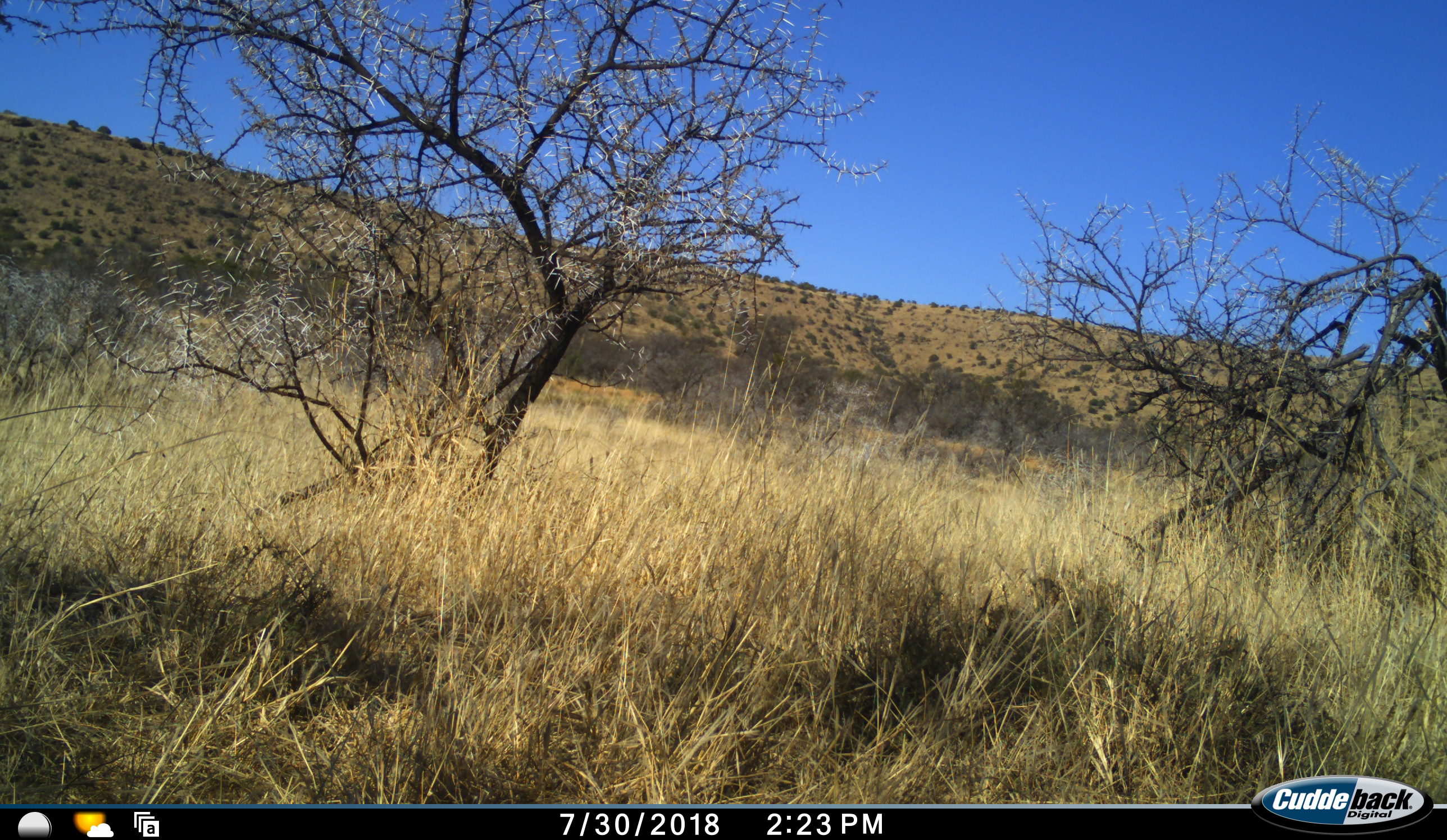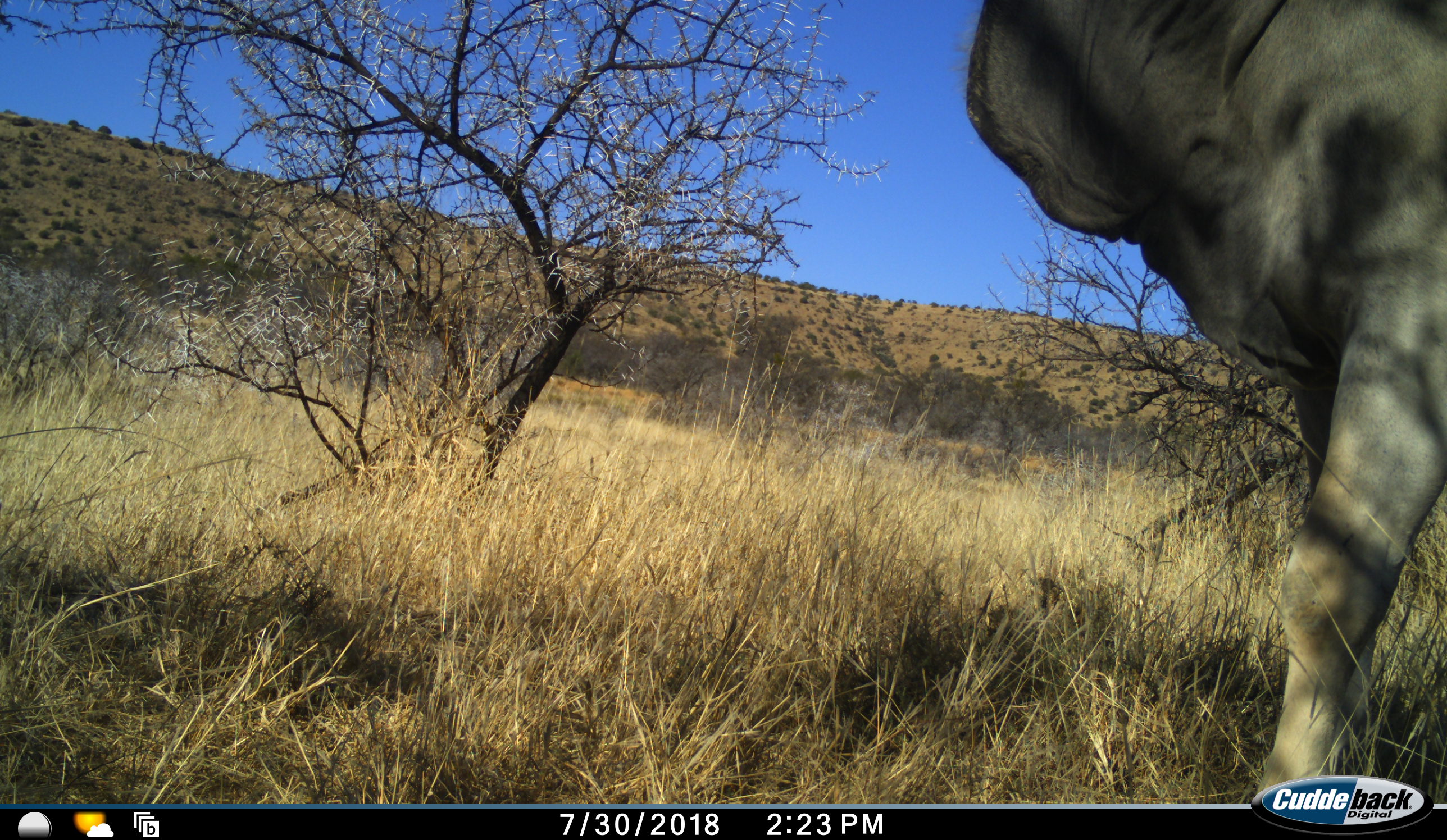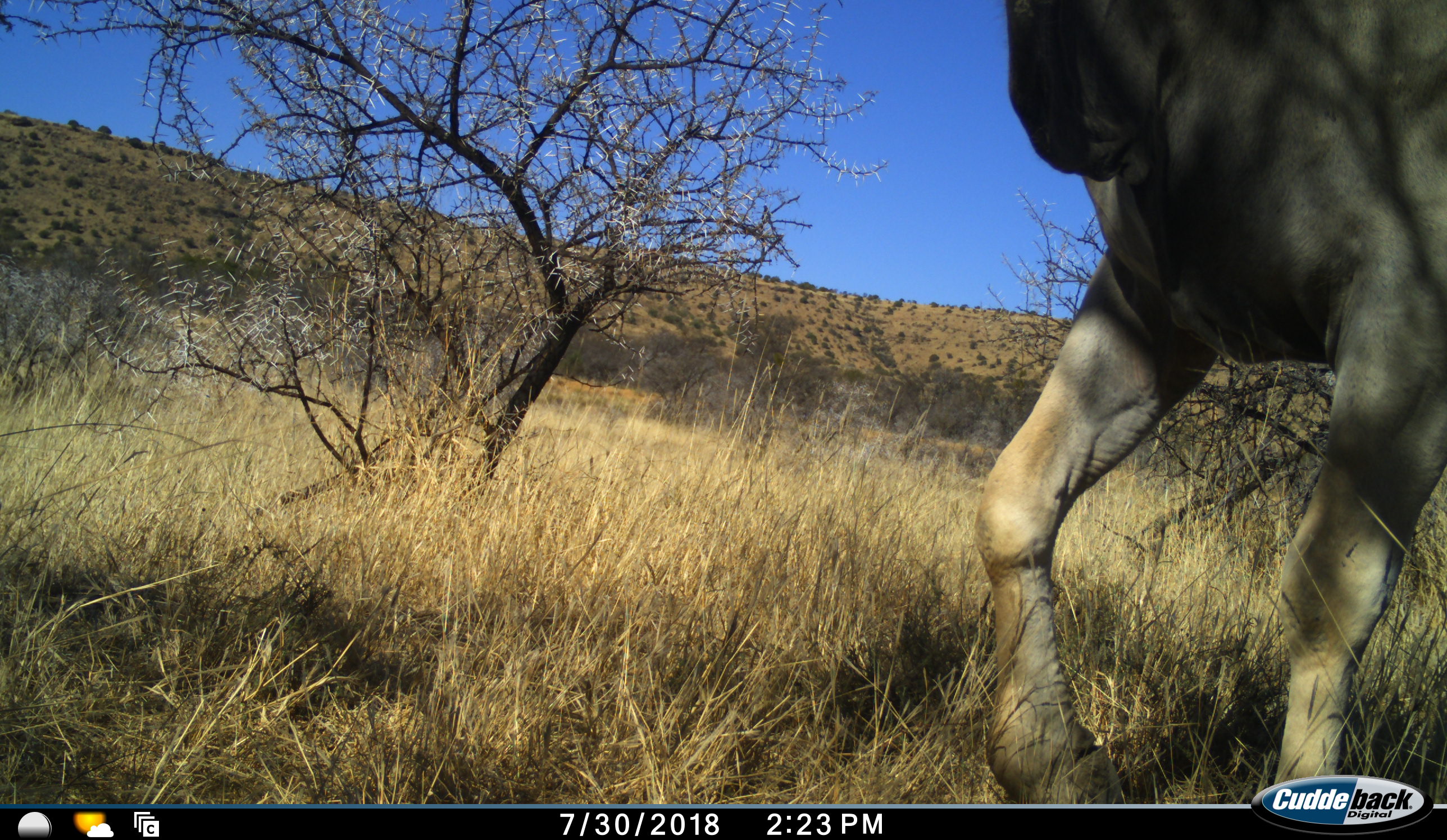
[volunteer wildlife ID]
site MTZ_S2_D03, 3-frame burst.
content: unidentified animal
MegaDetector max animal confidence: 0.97